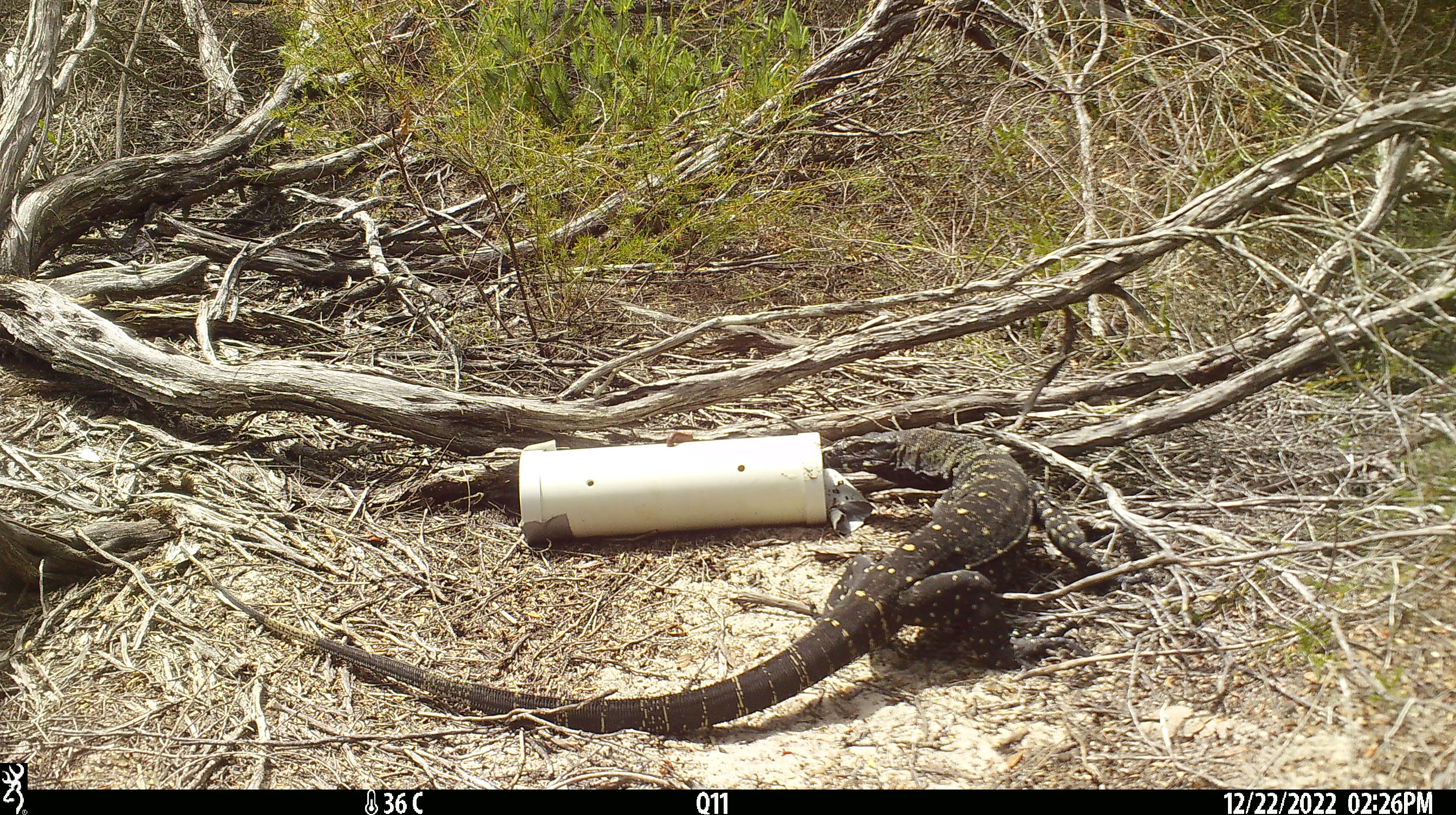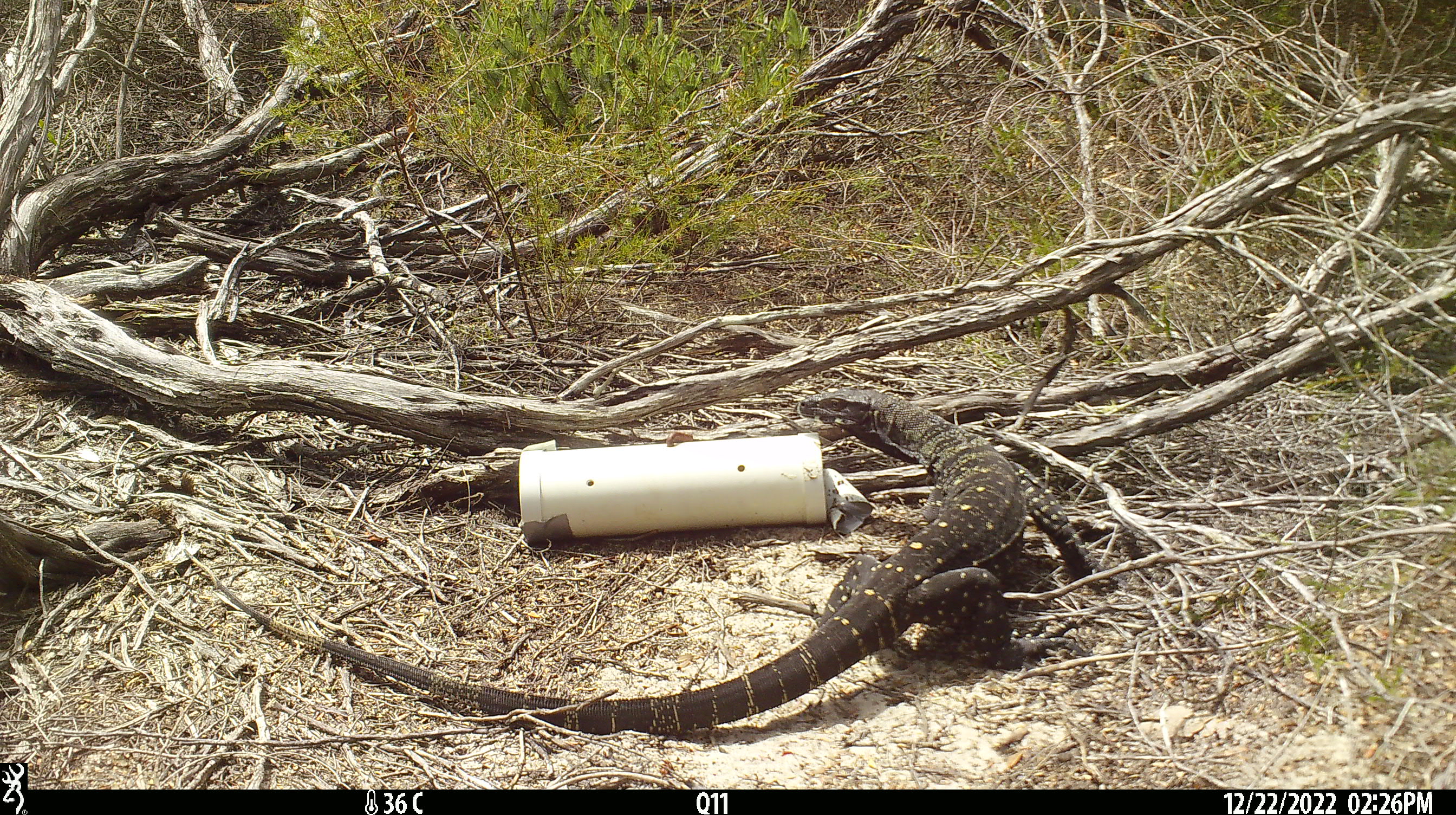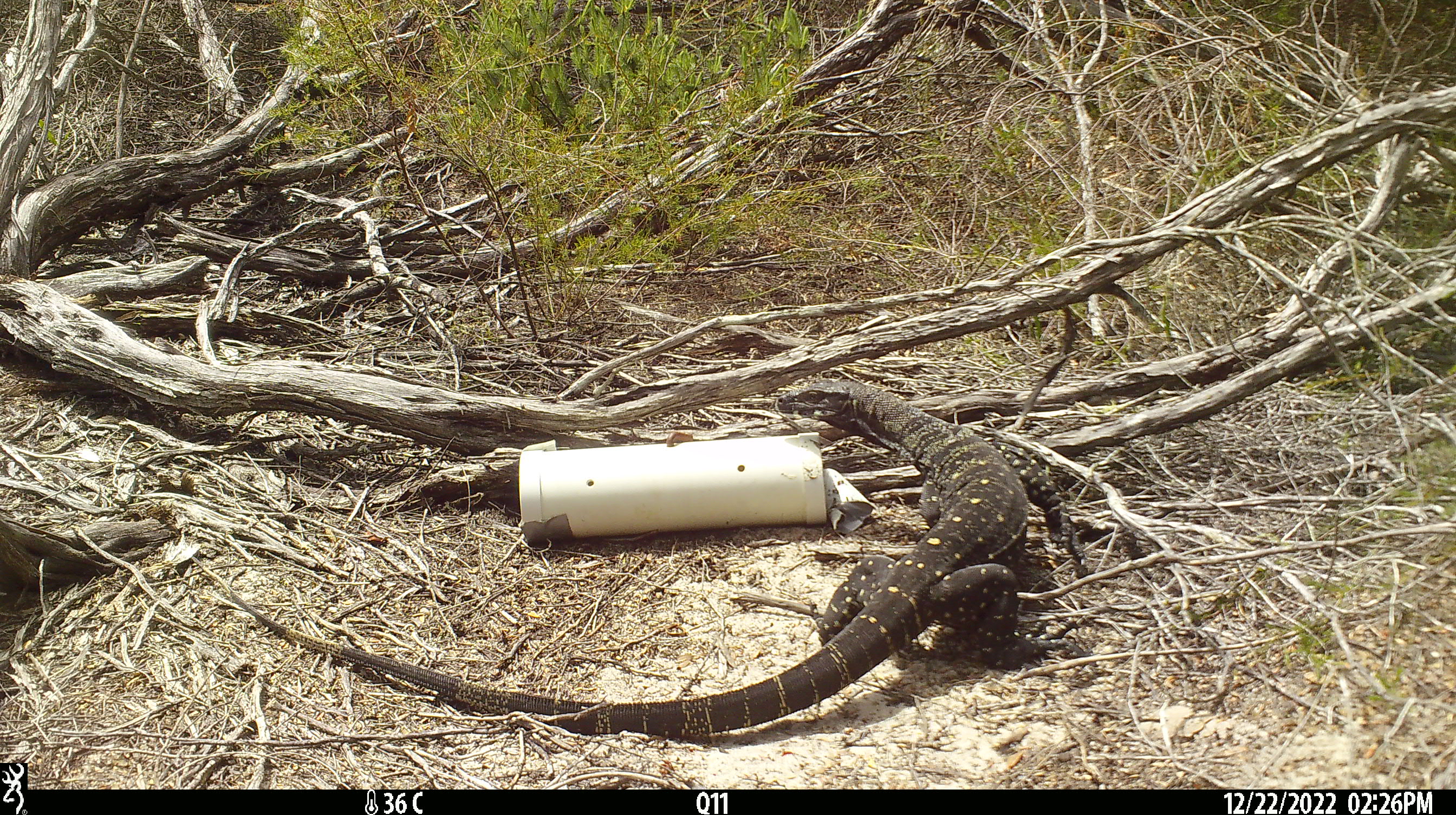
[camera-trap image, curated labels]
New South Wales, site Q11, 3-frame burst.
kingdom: Animalia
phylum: Chordata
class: Reptilia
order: Squamata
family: Varanidae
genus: Varanus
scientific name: Varanus varius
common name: lace monitor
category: goanna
Goanna (lace monitor) (Varanus varius).